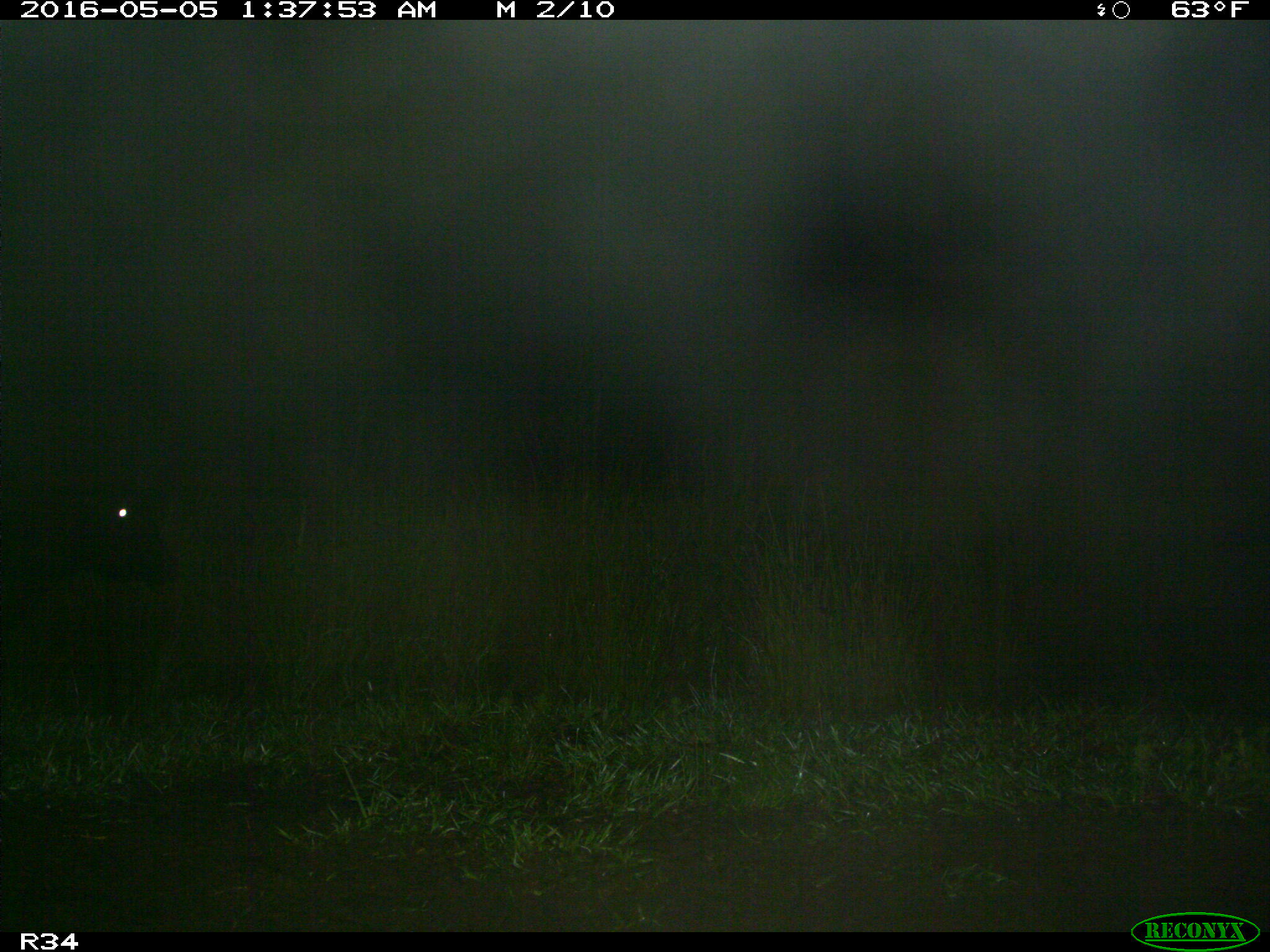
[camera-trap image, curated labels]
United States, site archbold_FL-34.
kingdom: Animalia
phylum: Chordata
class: Mammalia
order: Artiodactyla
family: Bovidae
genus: Bos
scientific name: Bos taurus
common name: domestic cow